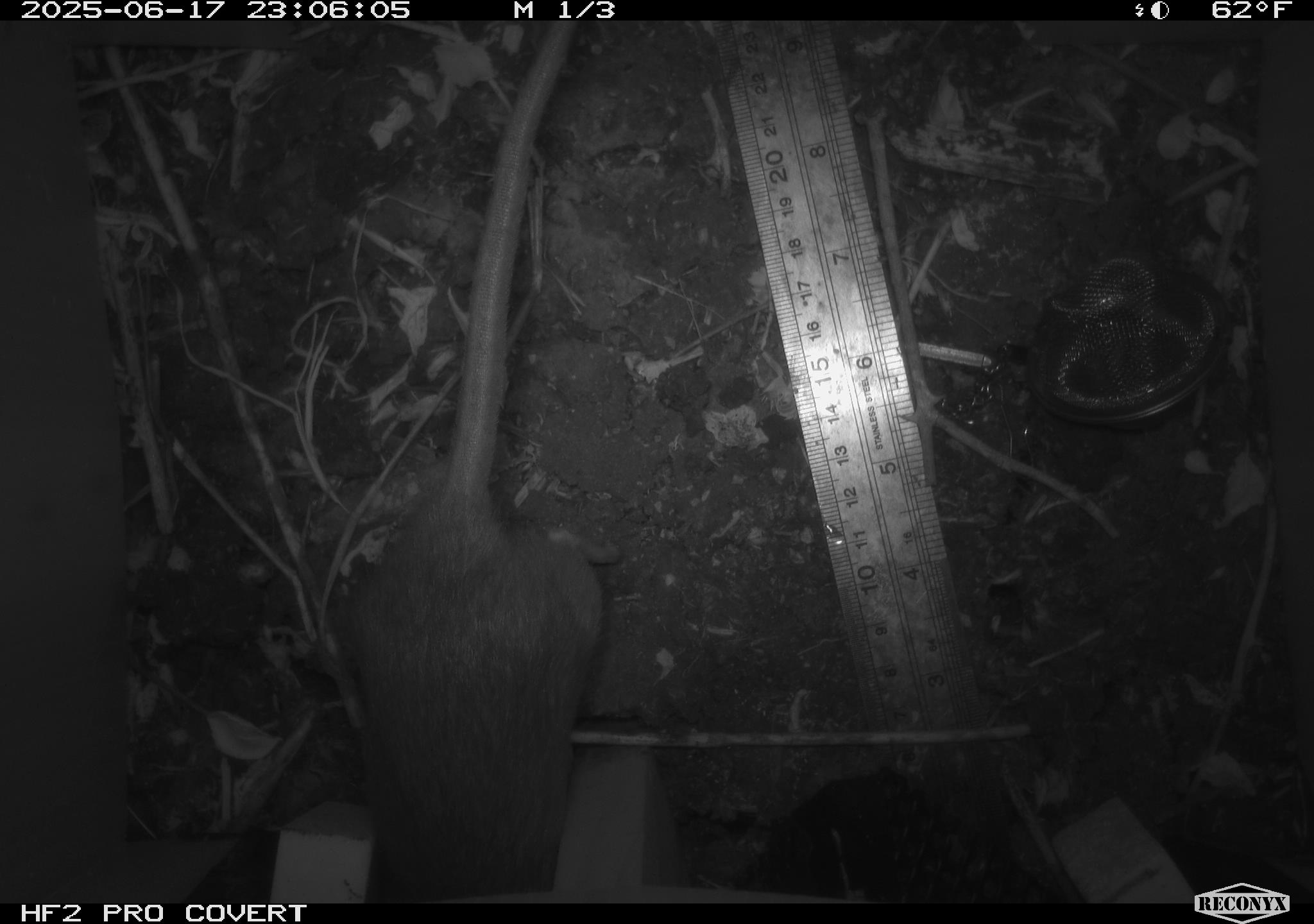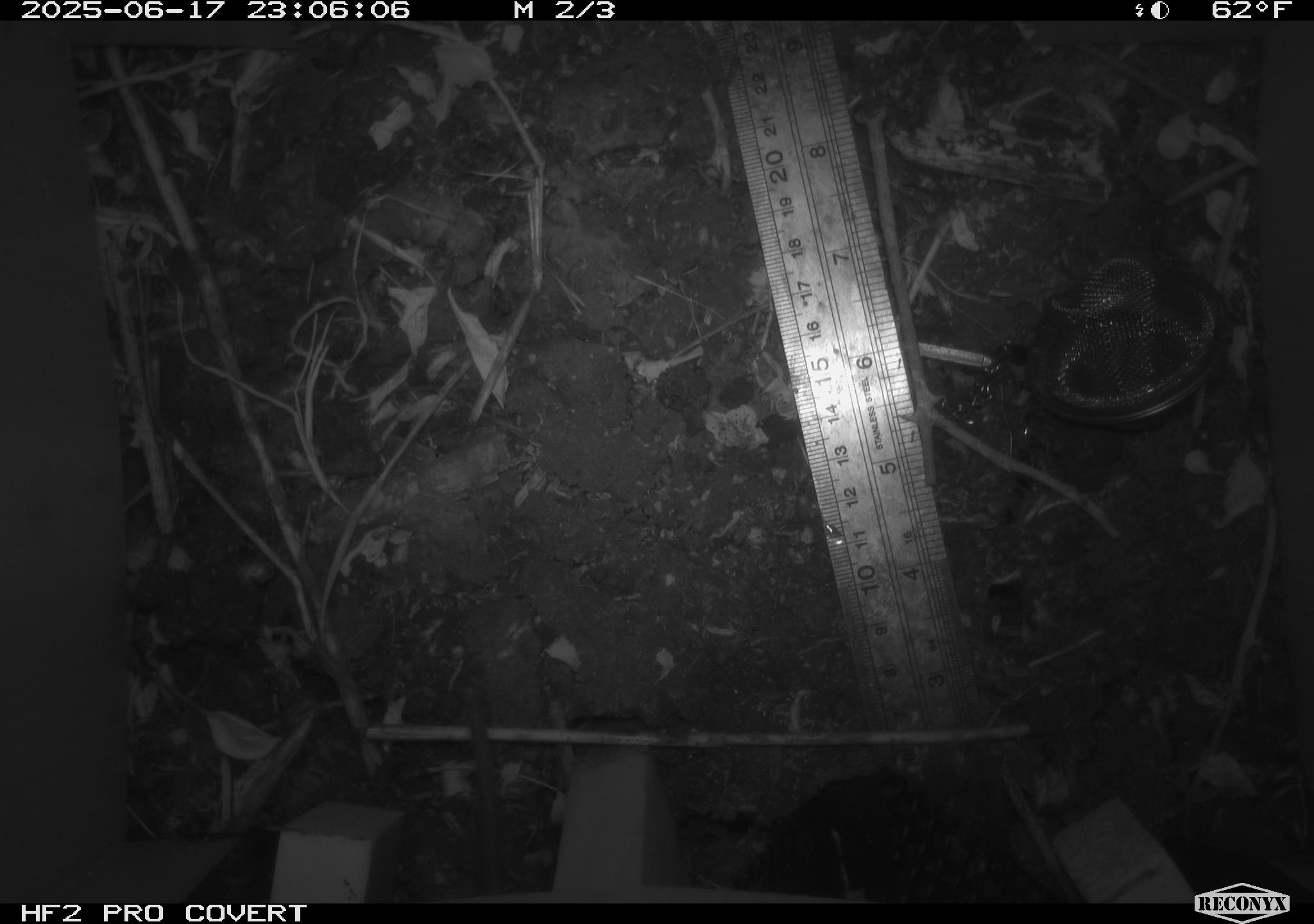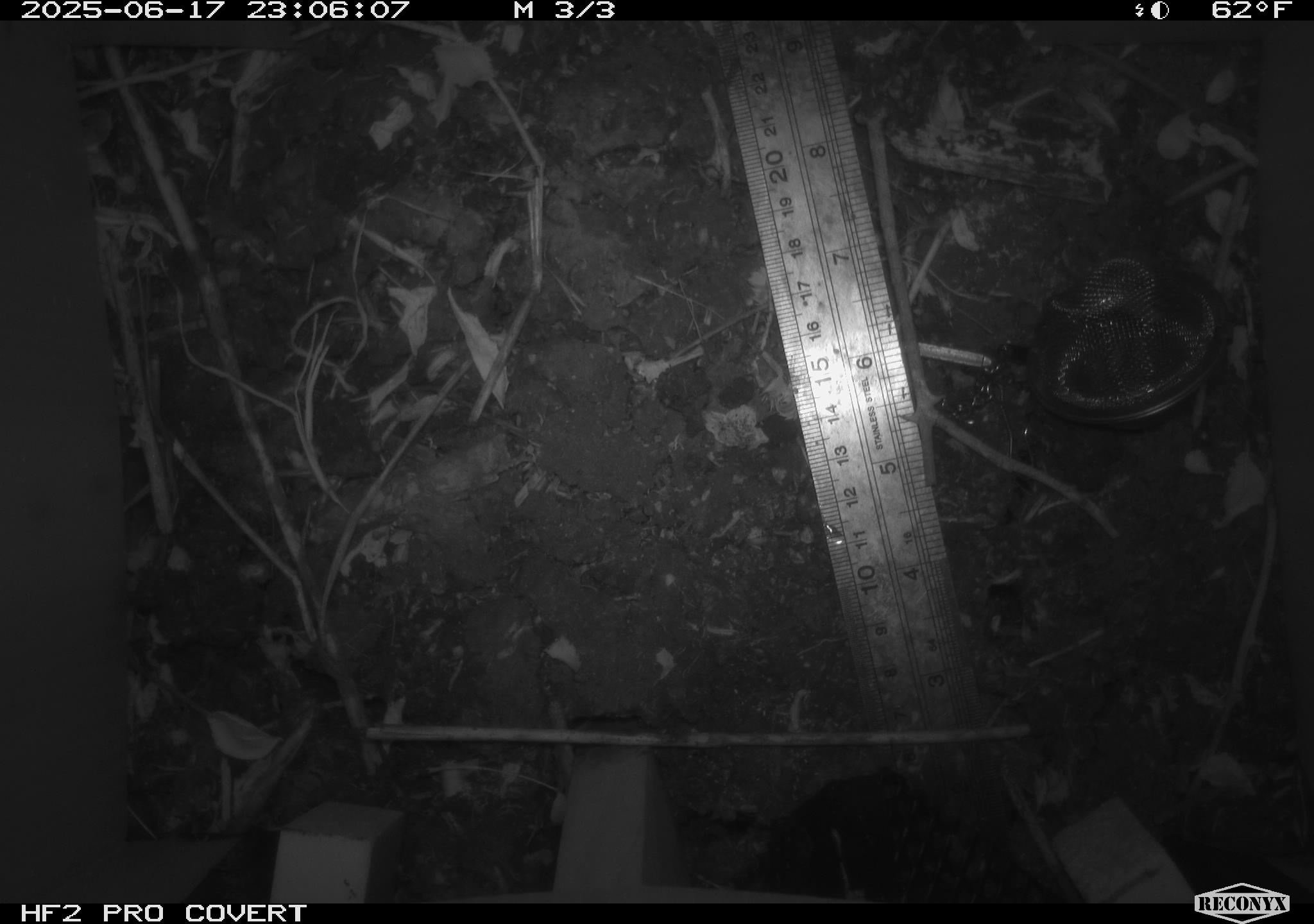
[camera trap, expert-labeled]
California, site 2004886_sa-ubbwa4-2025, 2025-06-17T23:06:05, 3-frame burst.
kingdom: Animalia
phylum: Chordata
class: Mammalia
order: Rodentia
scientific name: Rodentia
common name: rodent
Rodent (Rodentia).